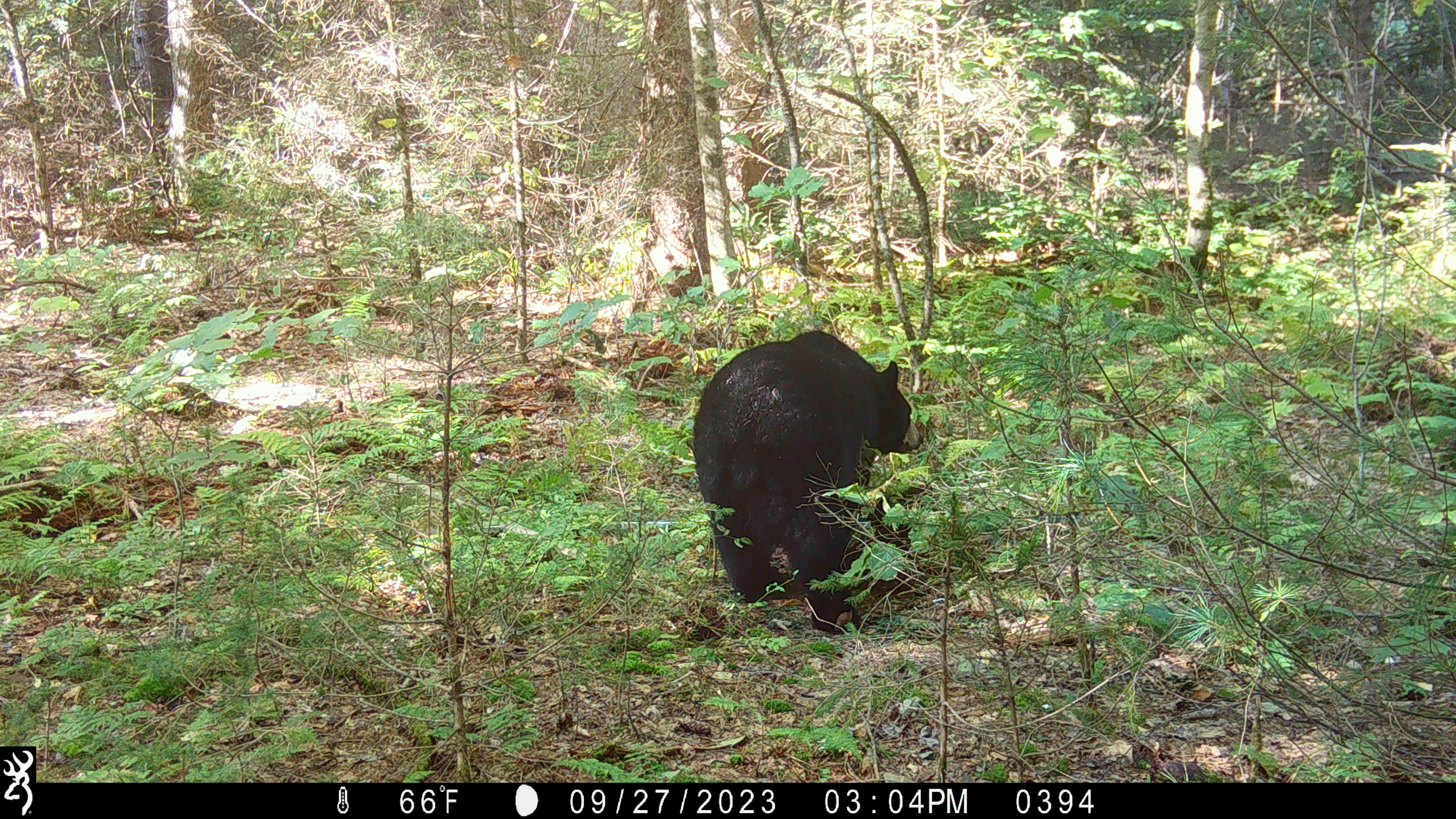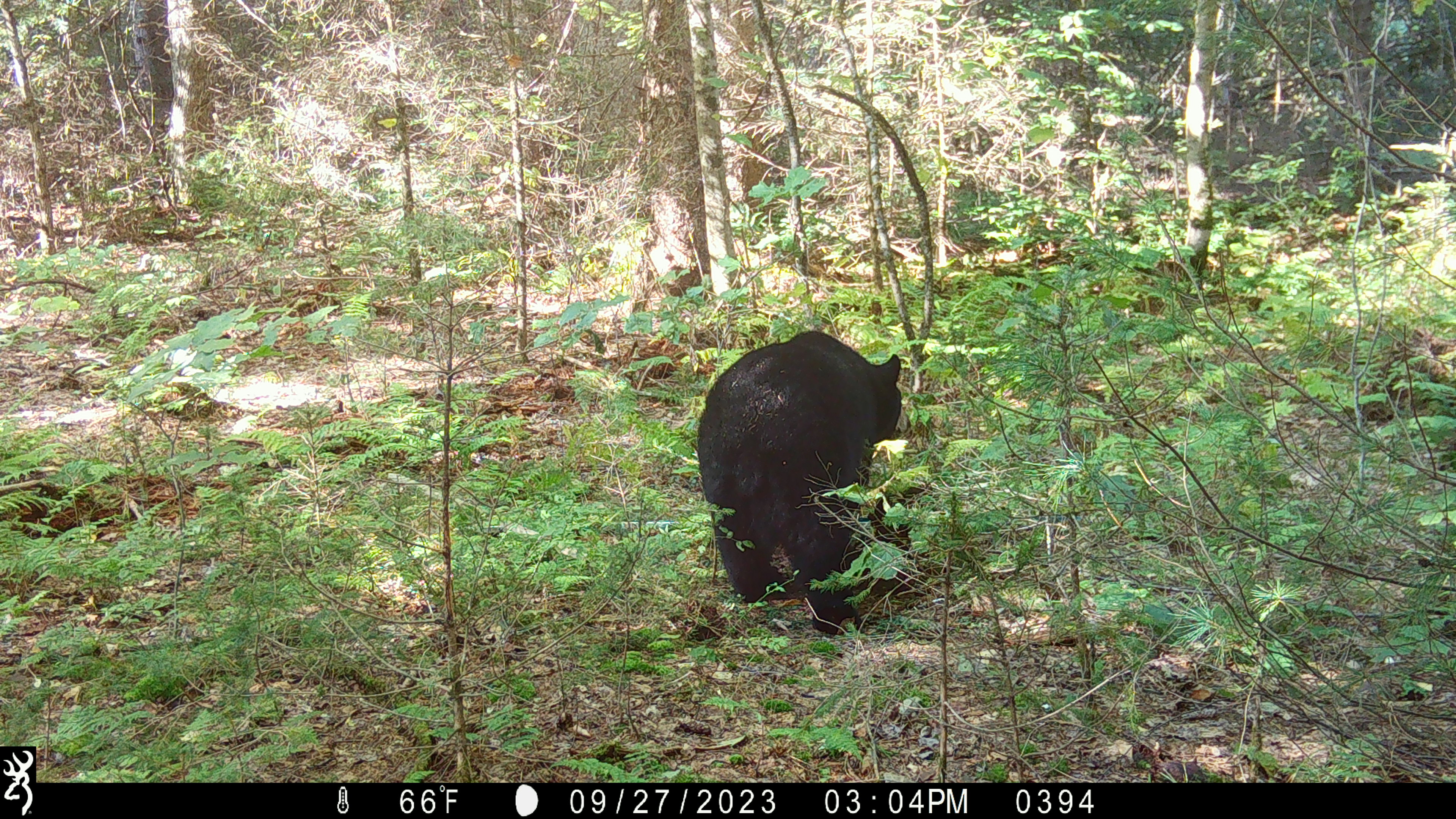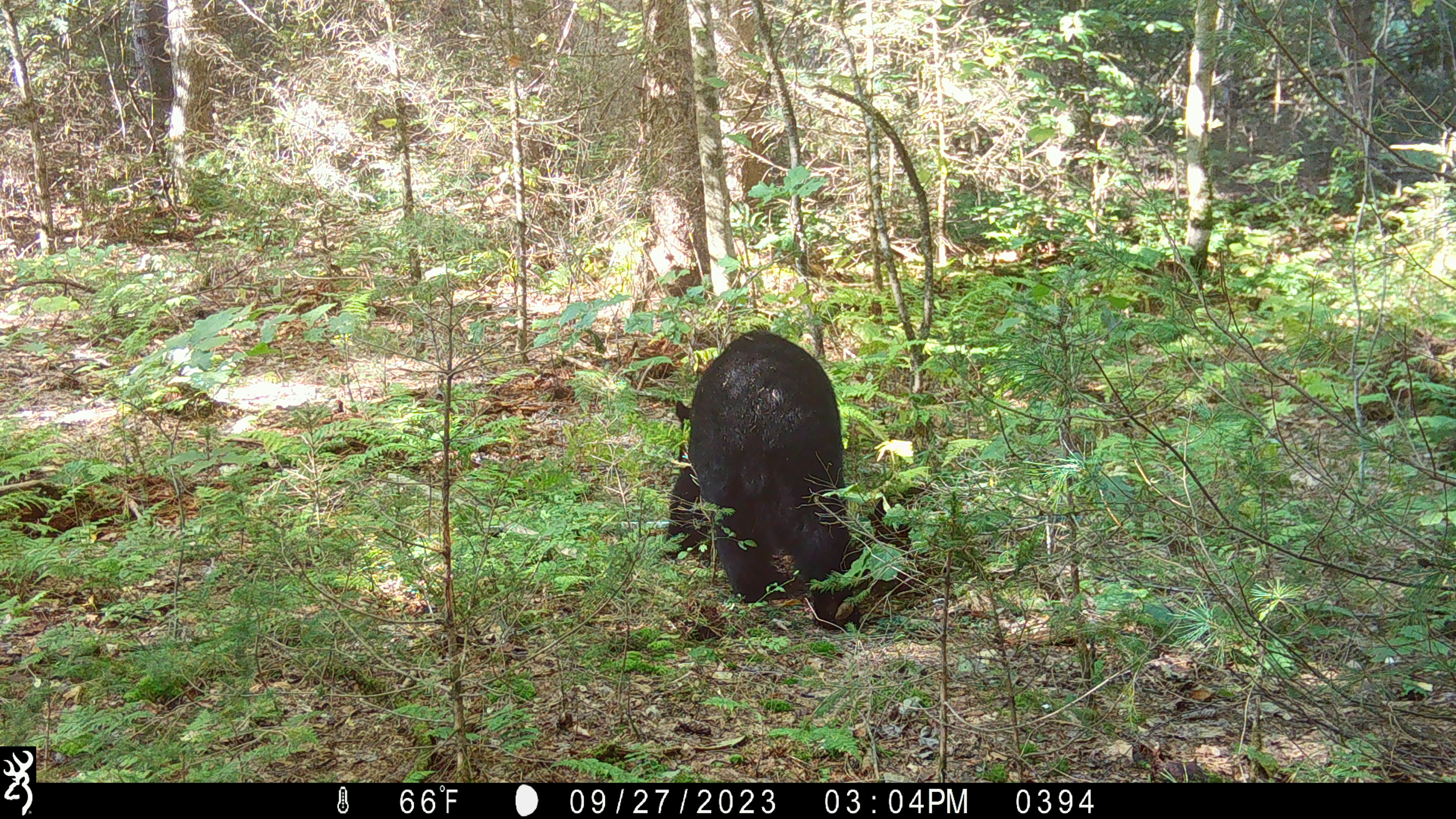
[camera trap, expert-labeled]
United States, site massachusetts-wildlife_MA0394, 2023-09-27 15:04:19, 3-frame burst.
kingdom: Animalia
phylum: Chordata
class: Mammalia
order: Carnivora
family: Ursidae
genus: Ursus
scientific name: Ursus americanus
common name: black bear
Black bear (Ursus americanus).